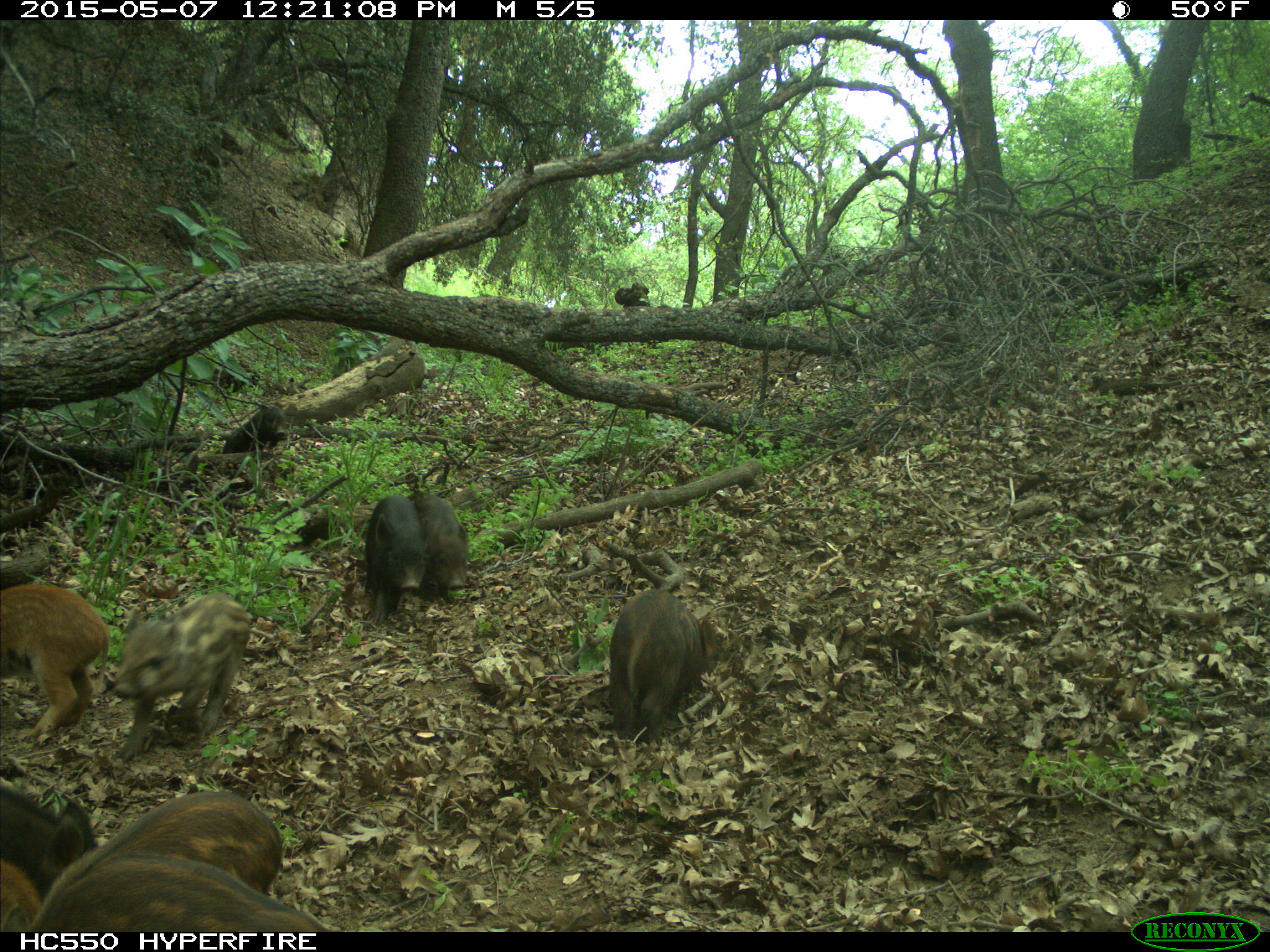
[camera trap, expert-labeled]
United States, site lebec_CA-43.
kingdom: Animalia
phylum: Chordata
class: Mammalia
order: Artiodactyla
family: Suidae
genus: Sus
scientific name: Sus scrofa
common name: wild boar